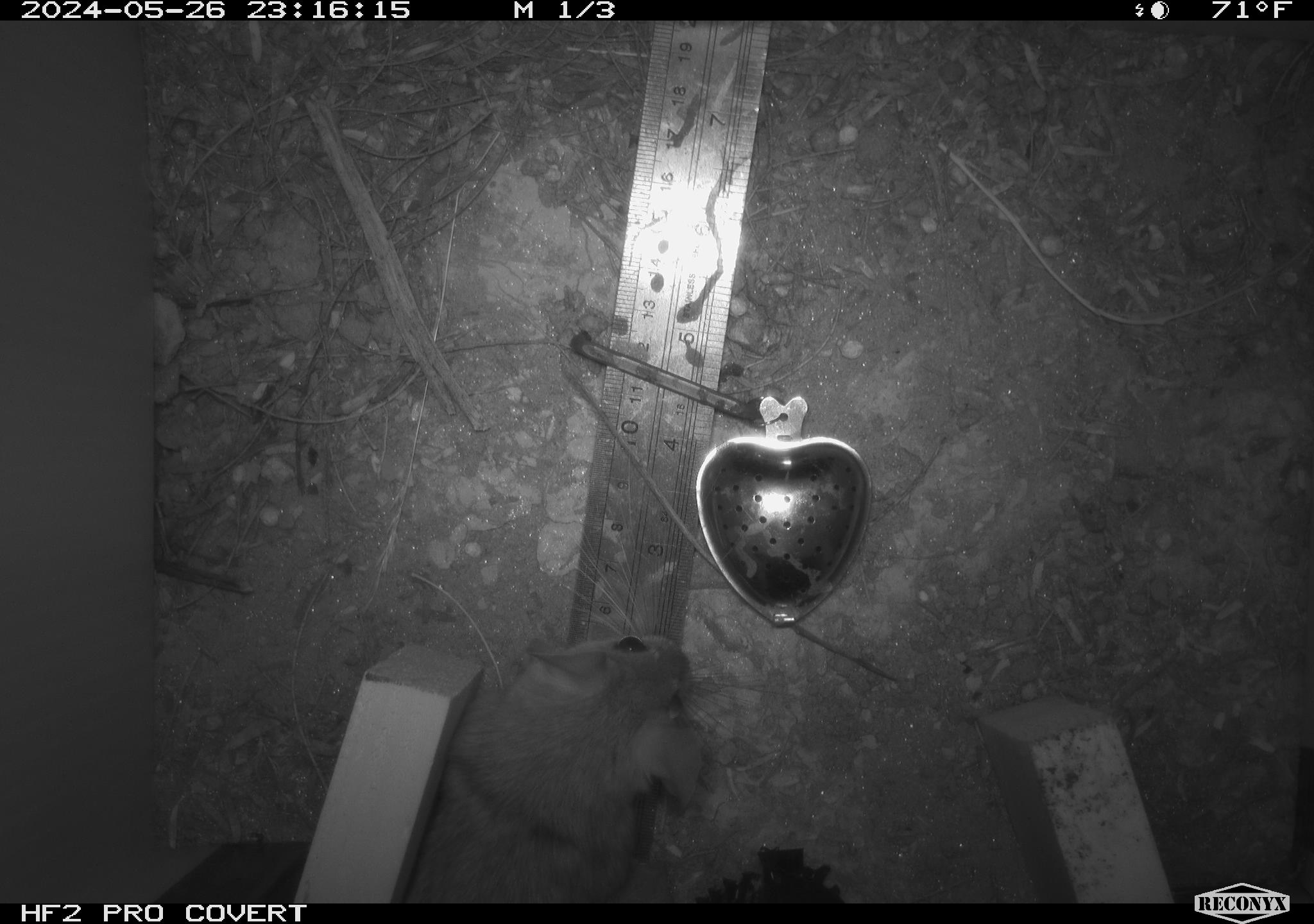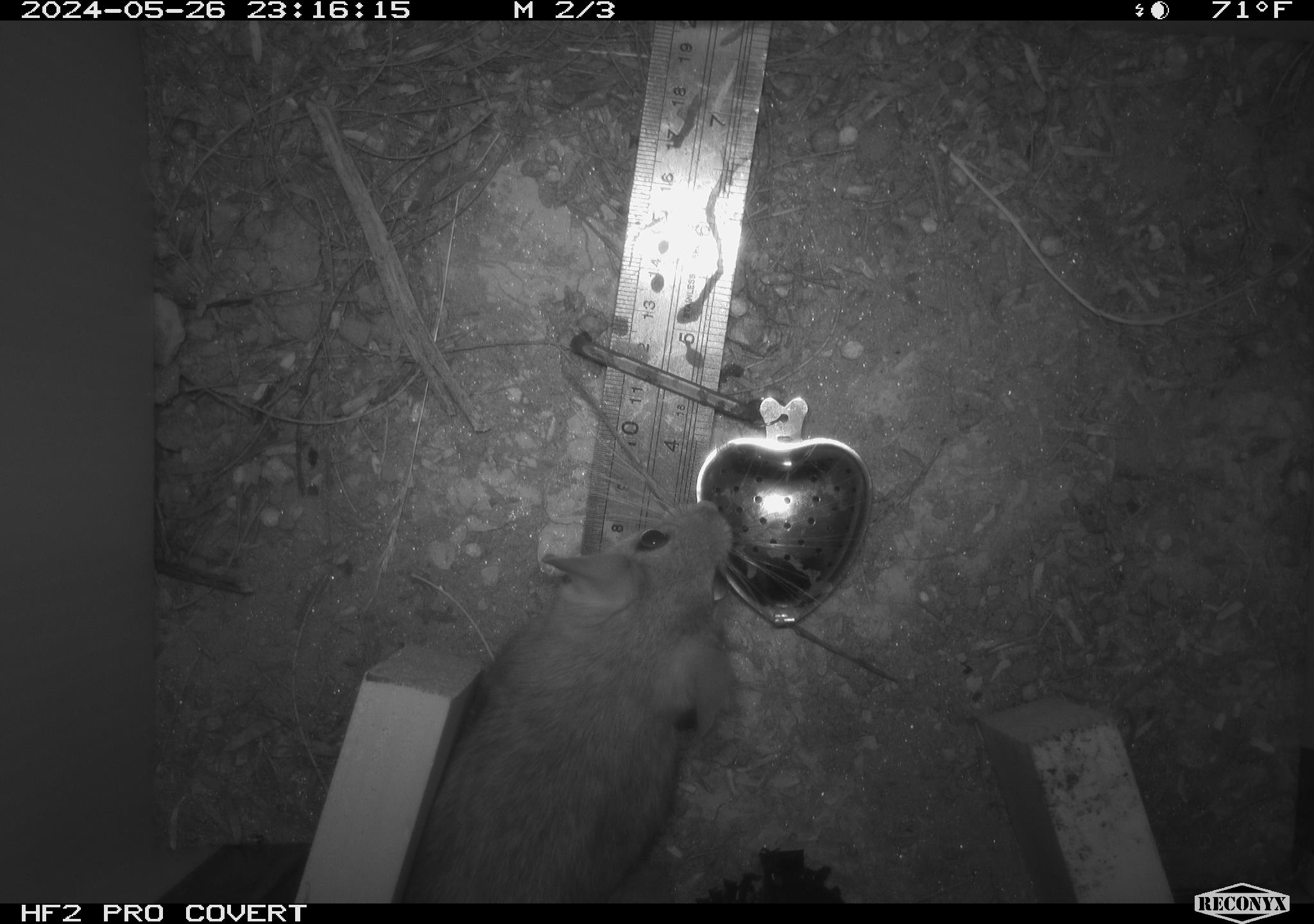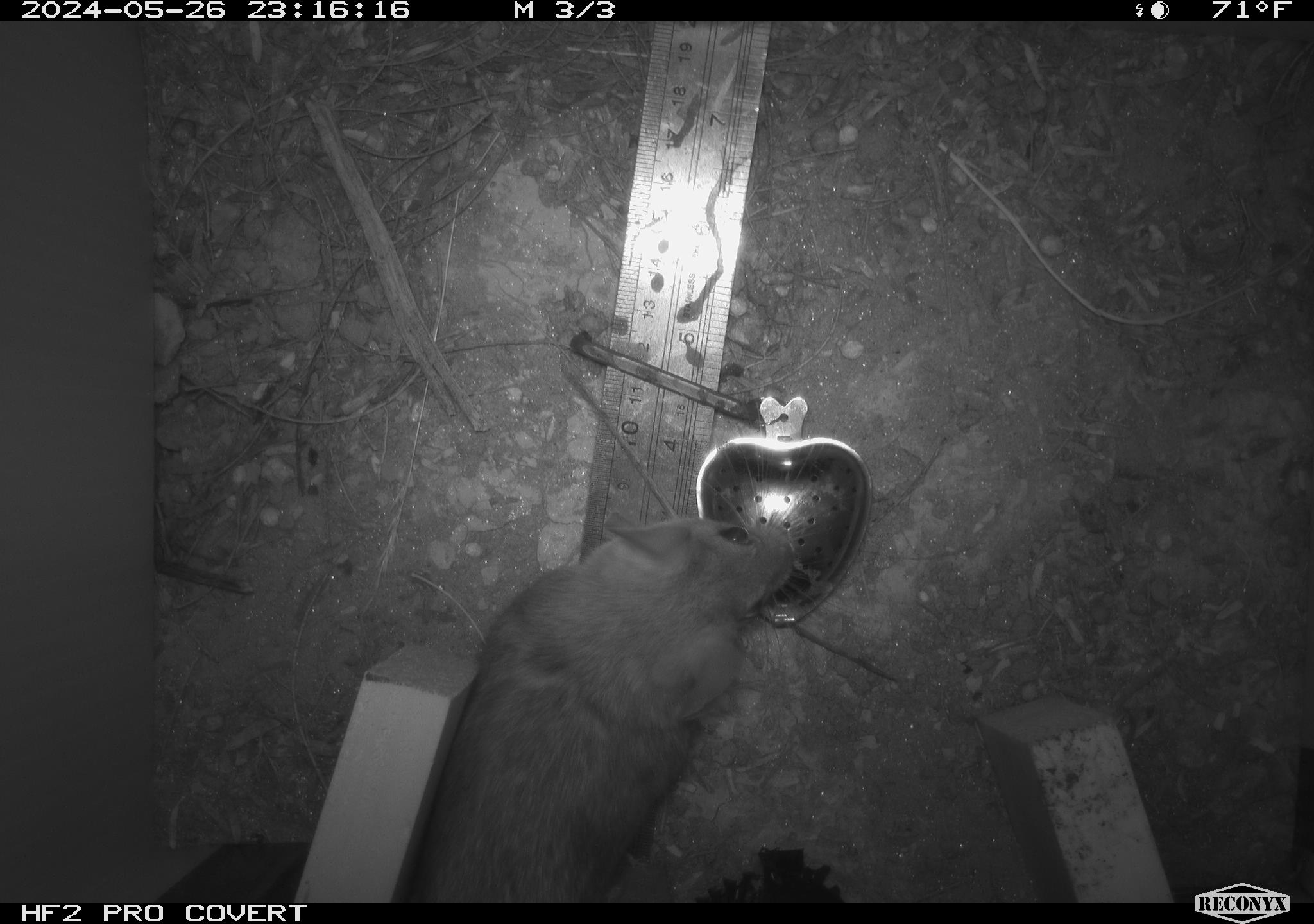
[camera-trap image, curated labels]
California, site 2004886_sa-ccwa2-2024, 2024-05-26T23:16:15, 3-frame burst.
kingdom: Animalia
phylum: Chordata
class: Mammalia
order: Rodentia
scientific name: Rodentia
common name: woodrat or rat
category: woodrat or rat species